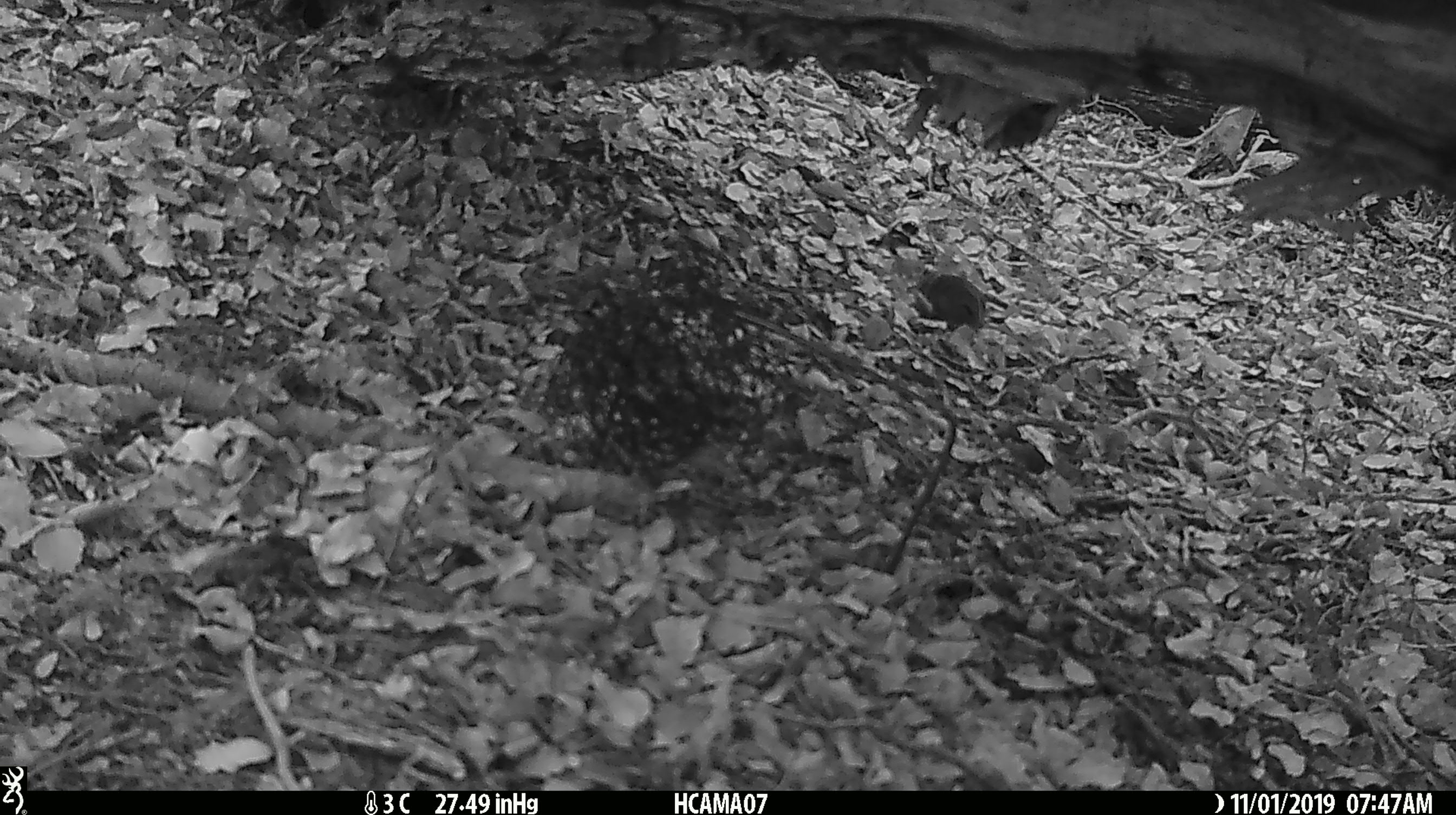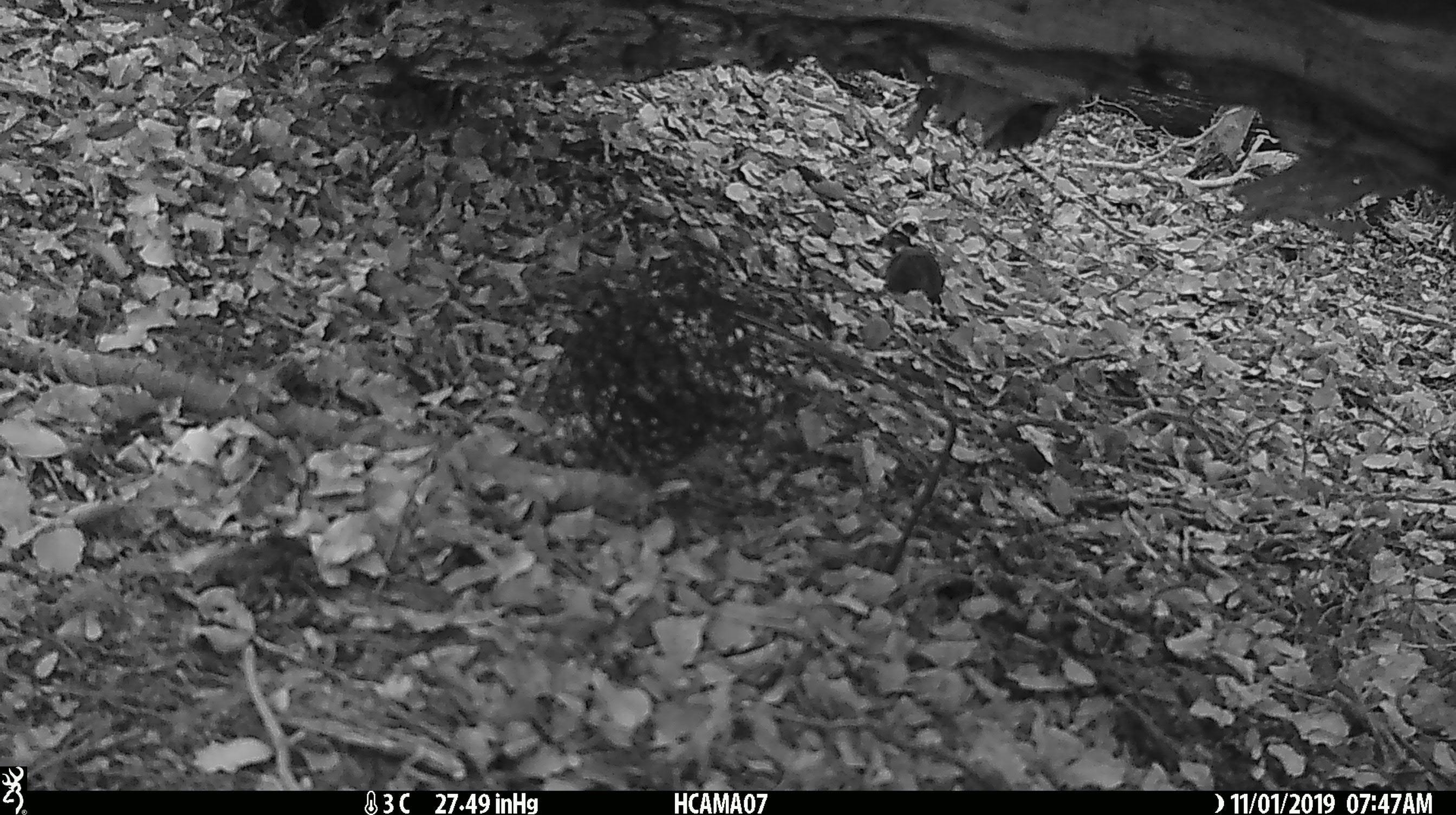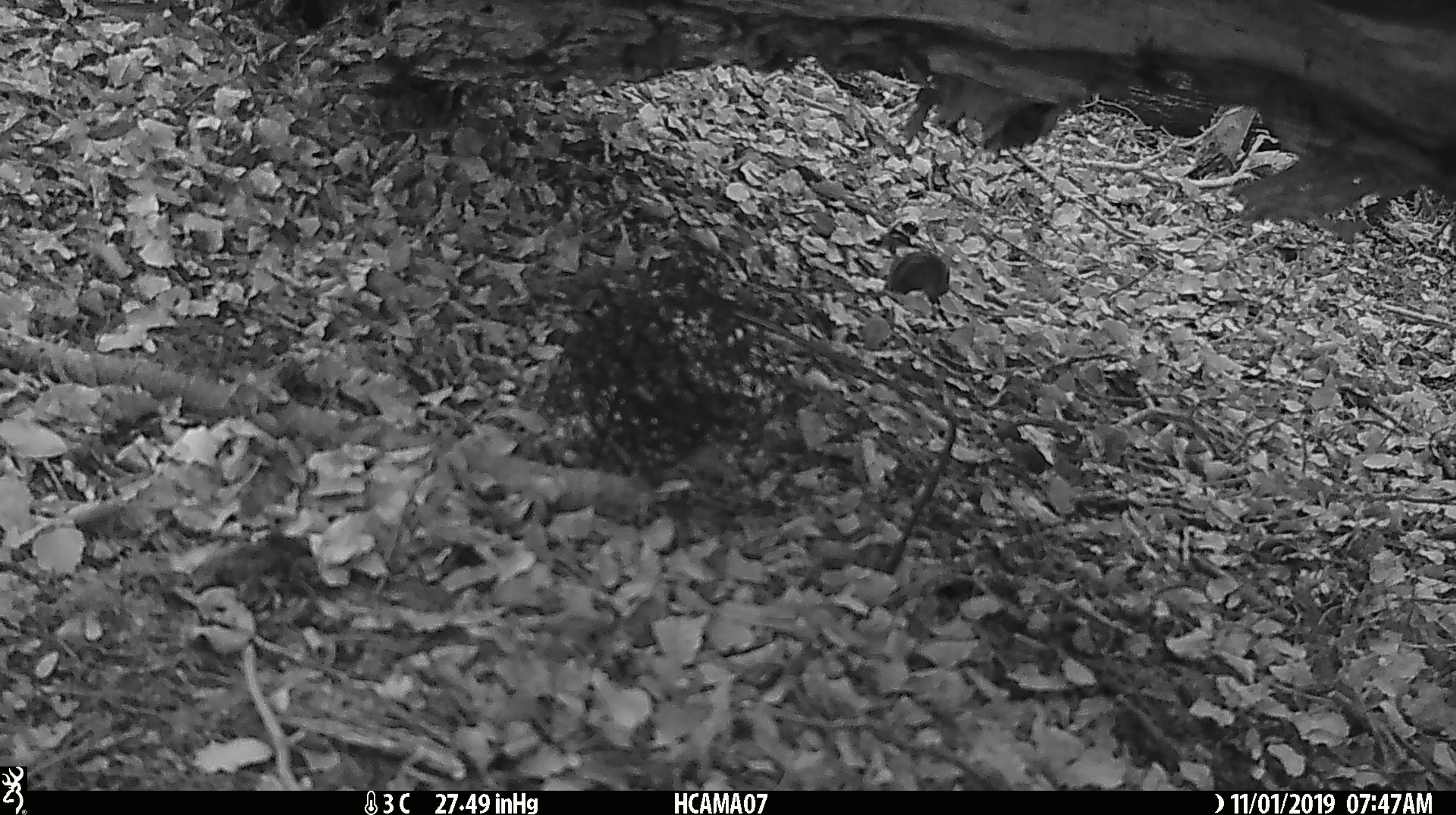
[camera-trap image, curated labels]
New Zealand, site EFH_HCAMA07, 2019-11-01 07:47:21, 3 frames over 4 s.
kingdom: Animalia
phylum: Chordata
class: Mammalia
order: Rodentia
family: Muridae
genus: Mus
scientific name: Mus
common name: mouse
Mouse (Mus).